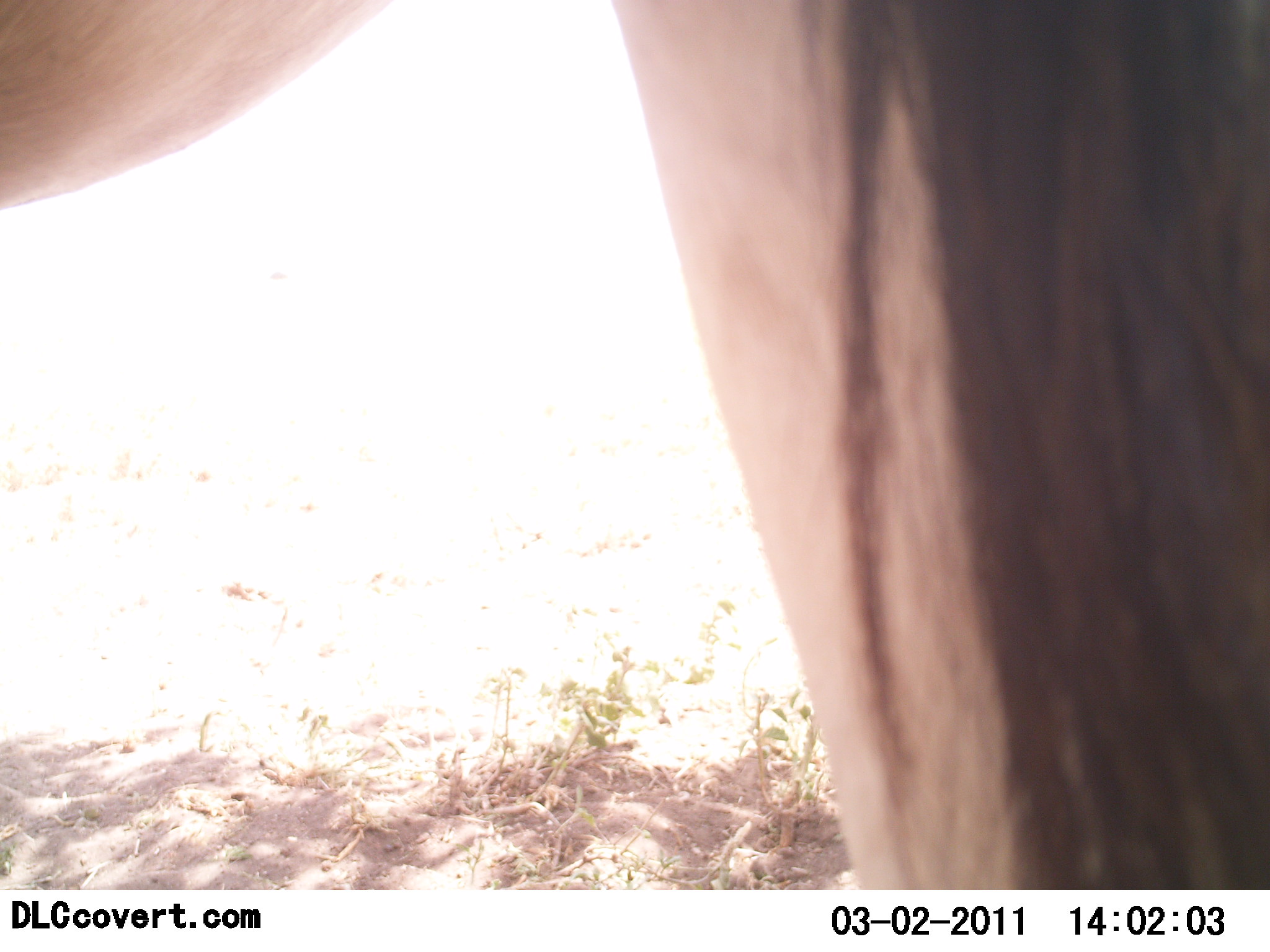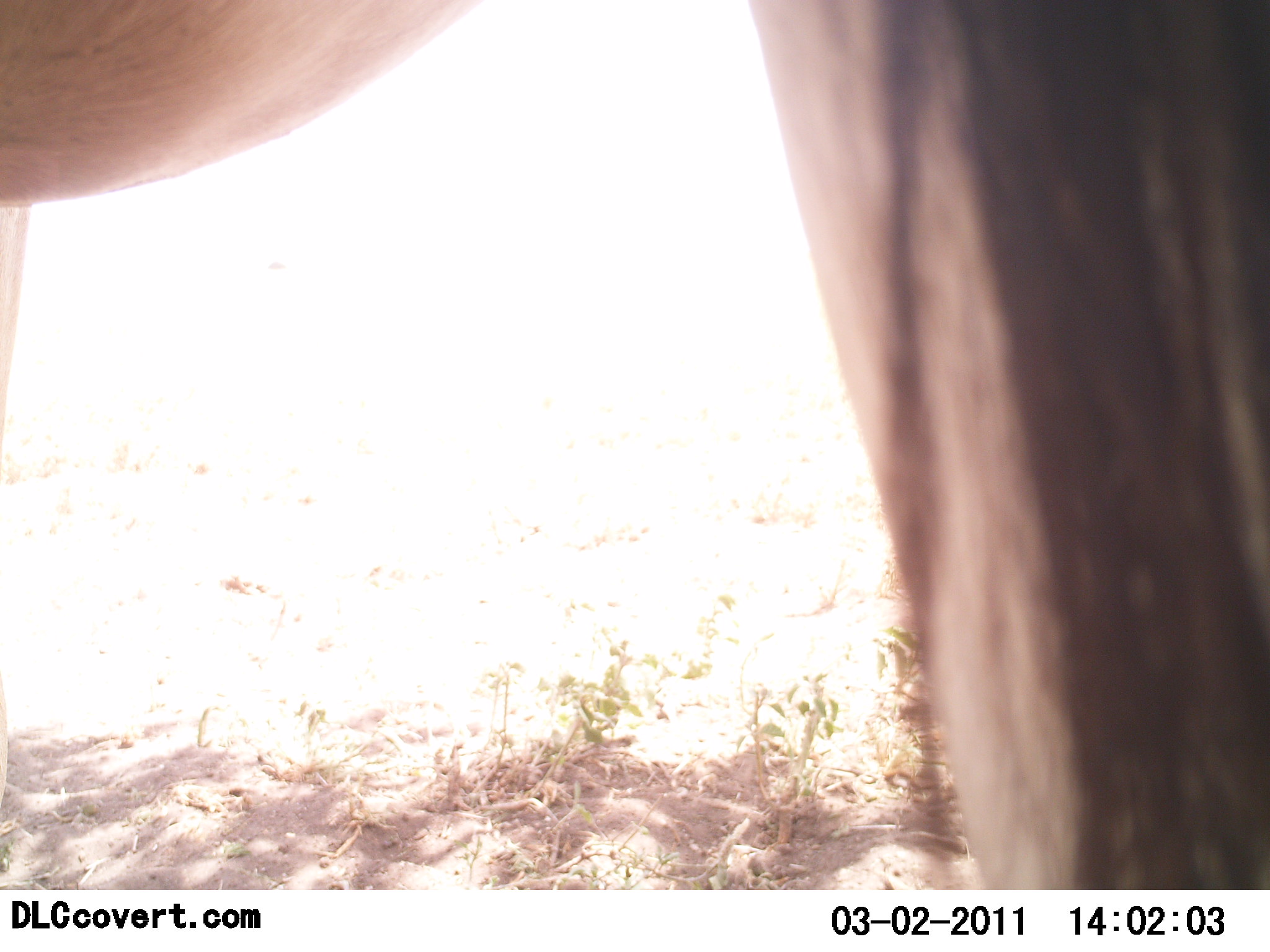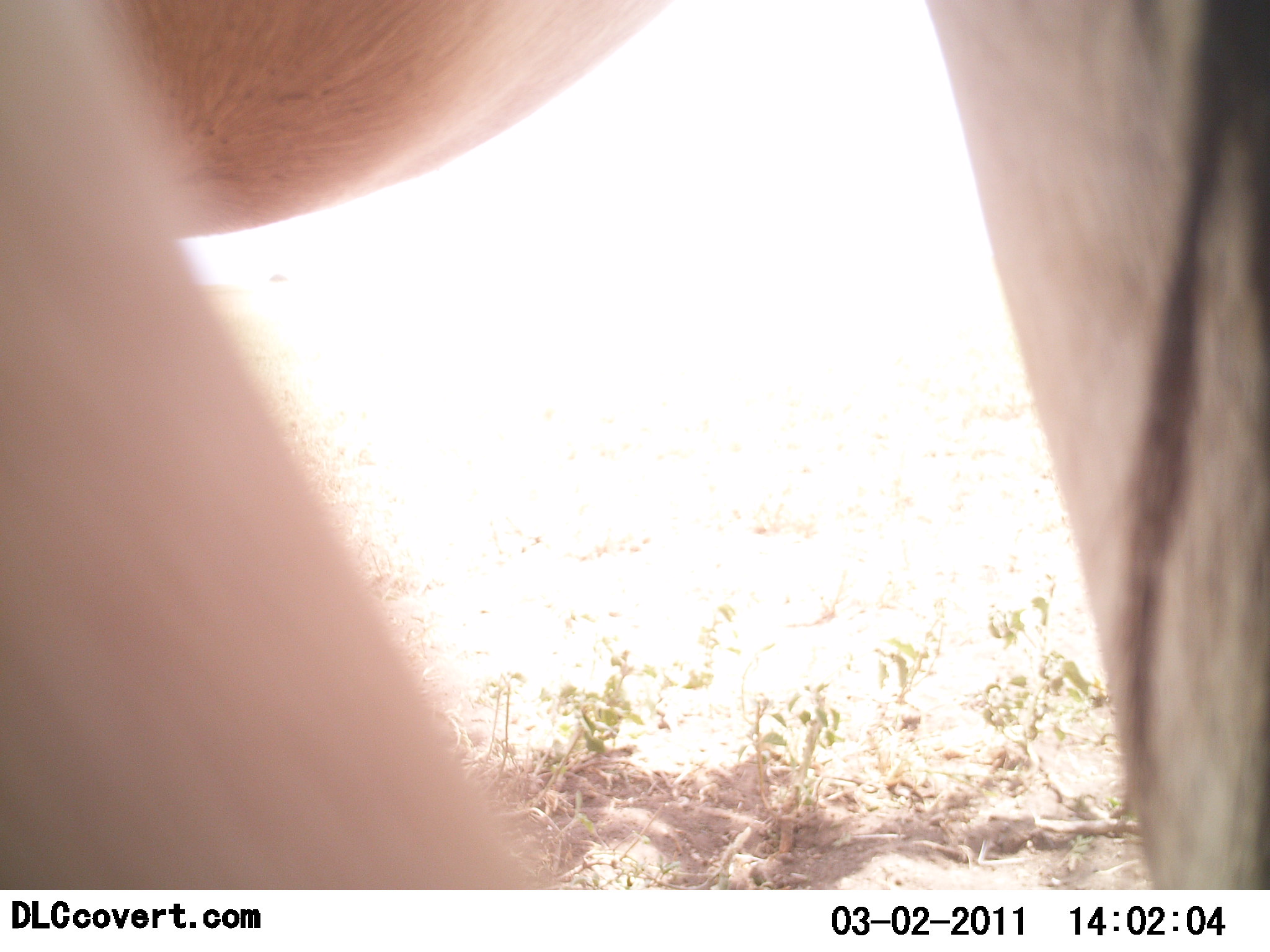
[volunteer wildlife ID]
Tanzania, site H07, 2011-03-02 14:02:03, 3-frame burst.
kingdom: Animalia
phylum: Chordata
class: Mammalia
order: Artiodactyla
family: Bovidae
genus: Connochaetes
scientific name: Connochaetes taurinus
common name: blue wildebeest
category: wildebeest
Wildebeest (blue wildebeest) (Connochaetes taurinus), count 1. Behavior (volunteer vote fractions): standing 100%, resting 0%, moving 0%, interacting 0%. Young present (vote fraction): 0%. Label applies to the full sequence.